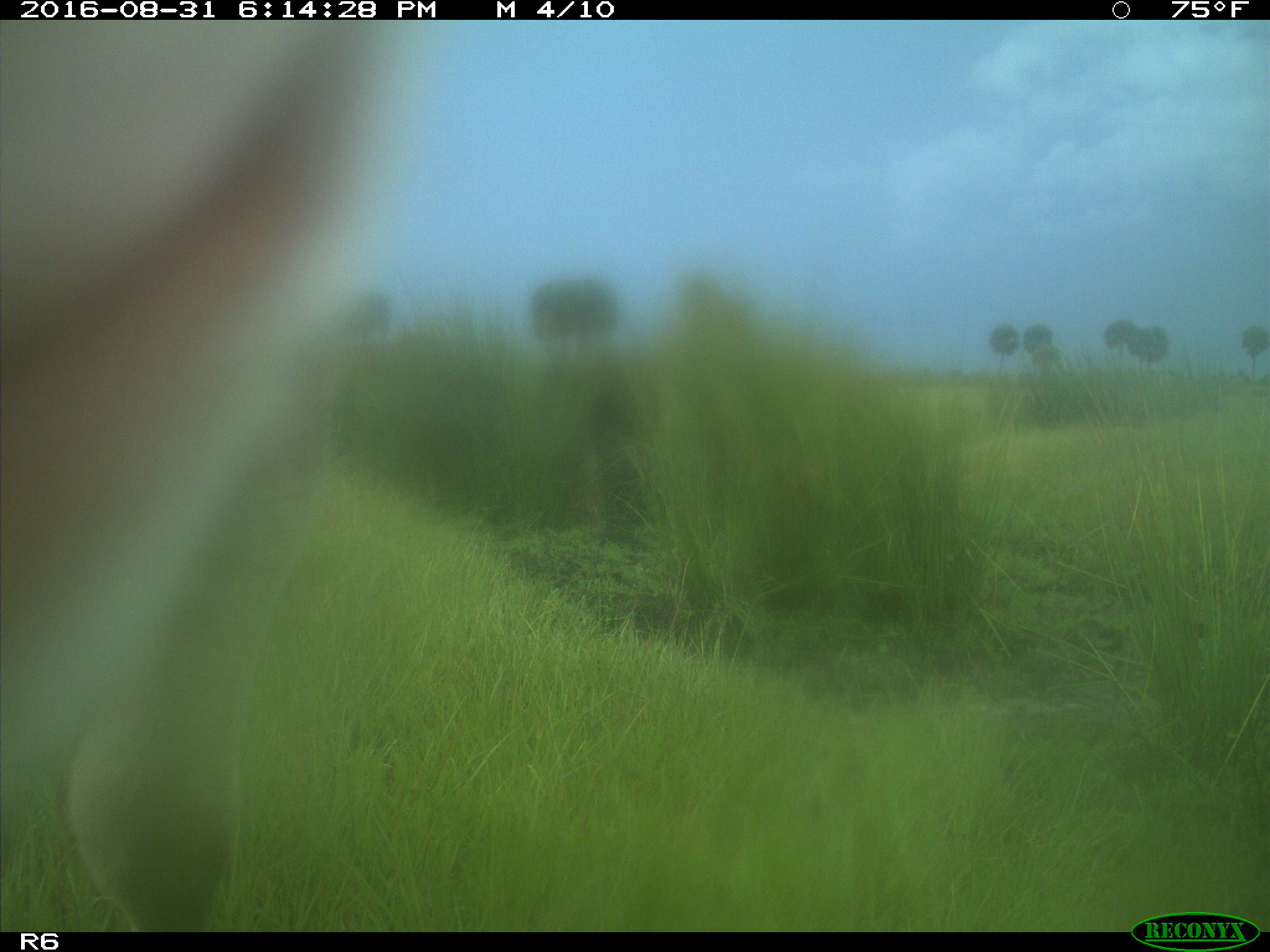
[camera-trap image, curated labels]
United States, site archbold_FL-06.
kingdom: Animalia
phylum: Chordata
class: Mammalia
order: Artiodactyla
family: Bovidae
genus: Bos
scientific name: Bos taurus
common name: domestic cow